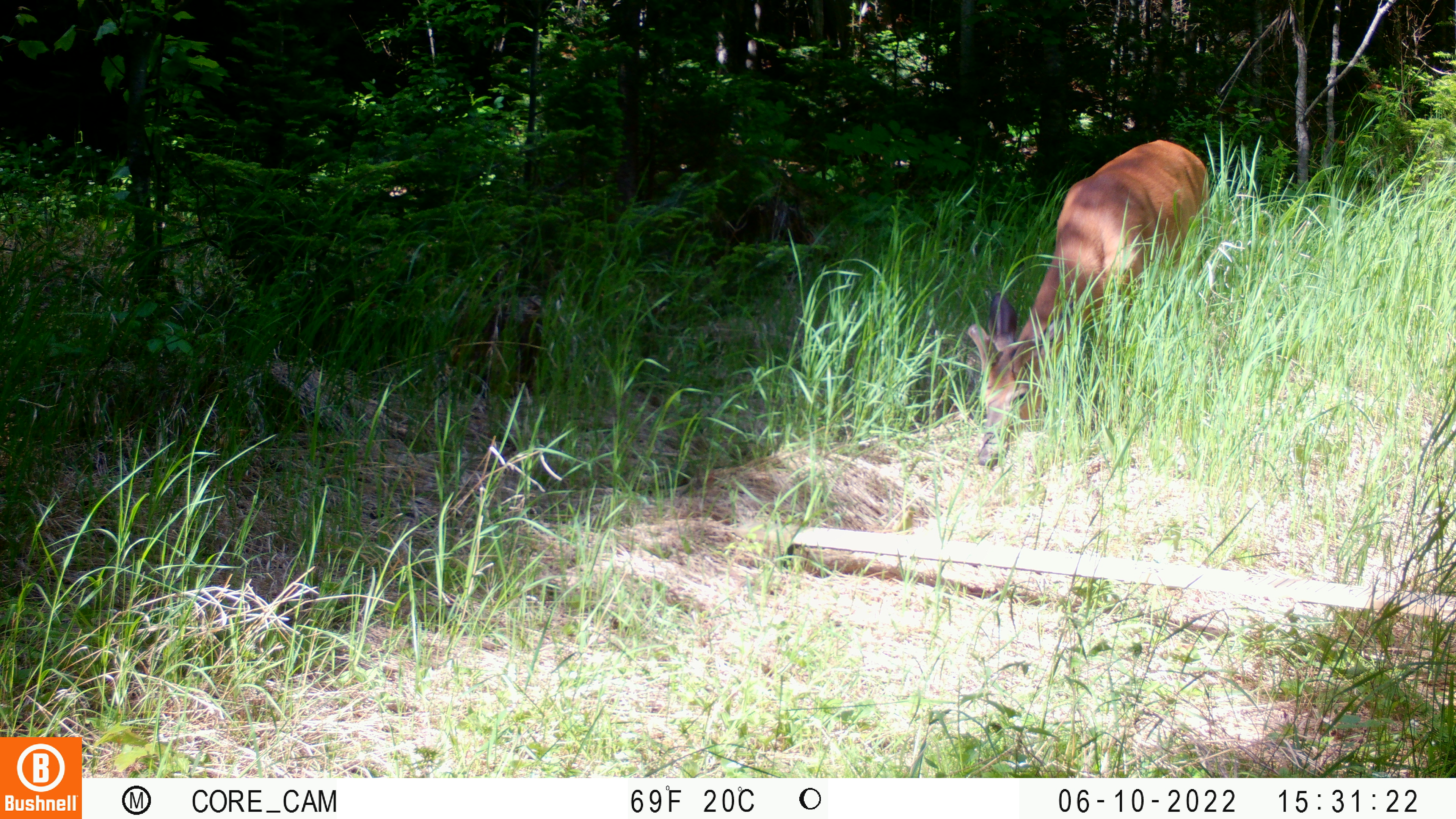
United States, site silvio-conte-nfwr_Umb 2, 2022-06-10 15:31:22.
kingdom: Animalia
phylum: Chordata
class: Mammalia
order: Artiodactyla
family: Cervidae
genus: Odocoileus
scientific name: Odocoileus virginianus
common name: white-tailed deer